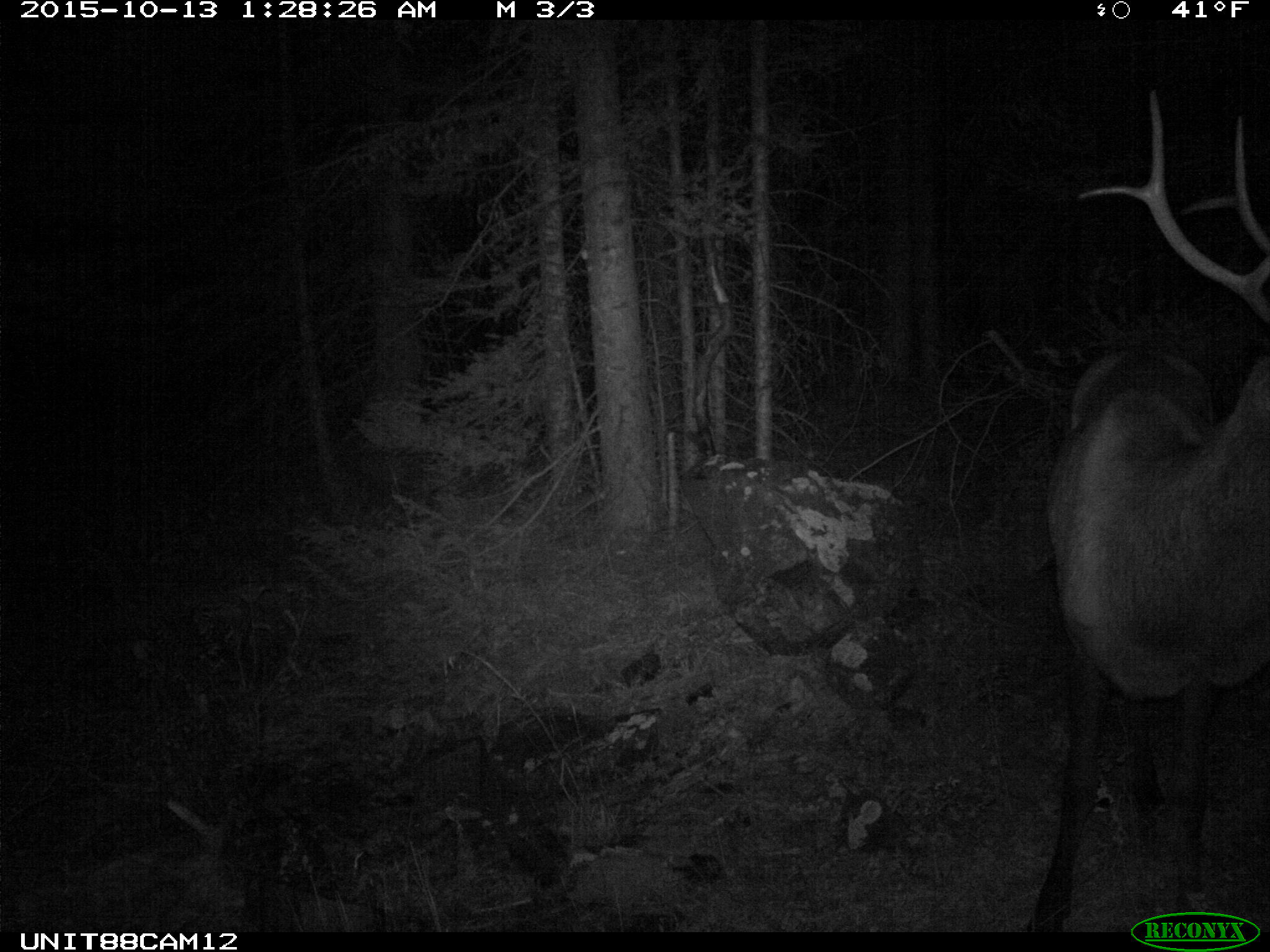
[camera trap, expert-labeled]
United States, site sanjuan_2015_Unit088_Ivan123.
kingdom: Animalia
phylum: Chordata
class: Mammalia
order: Artiodactyla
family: Cervidae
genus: Cervus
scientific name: Cervus elaphus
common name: red deer